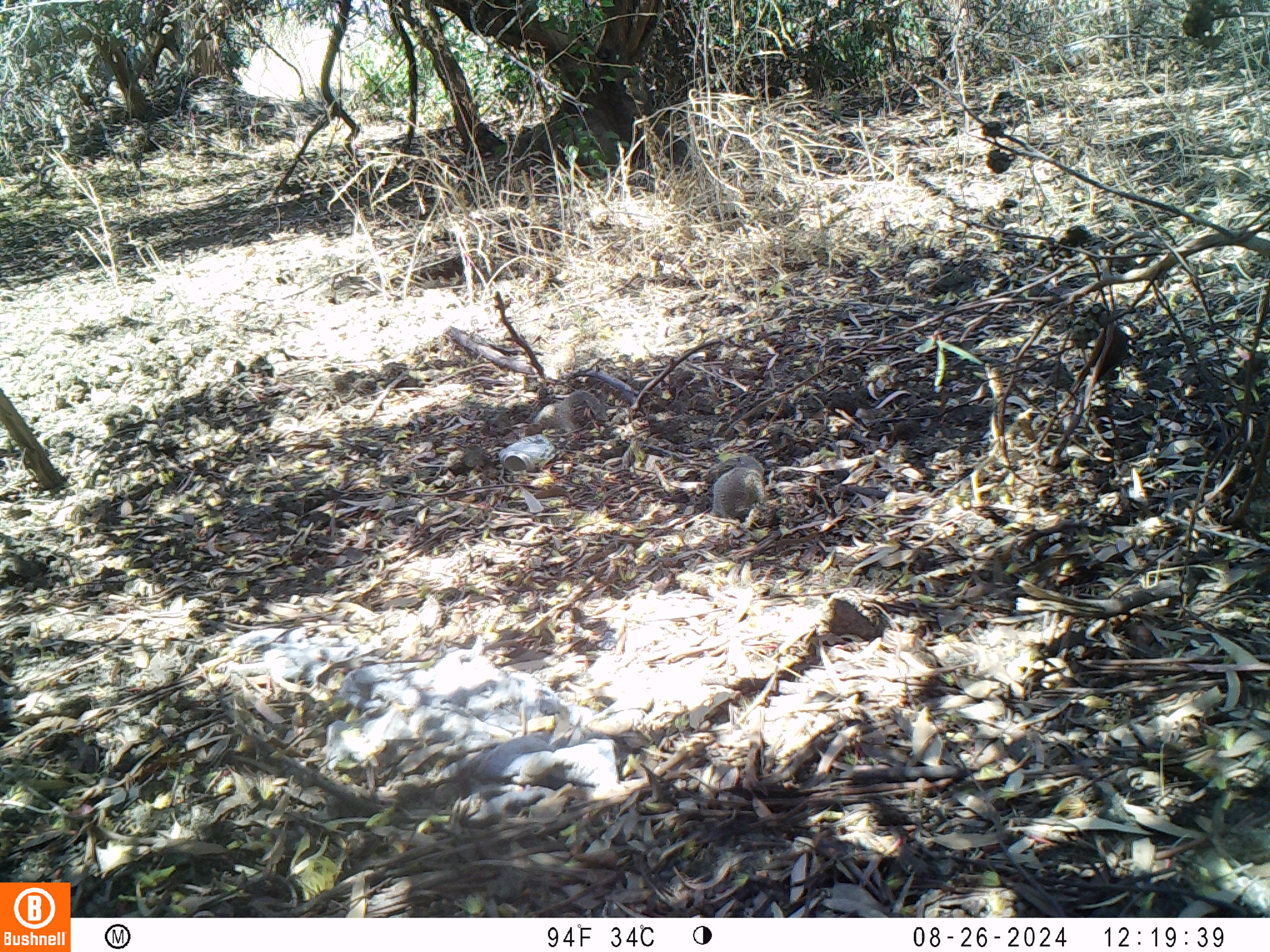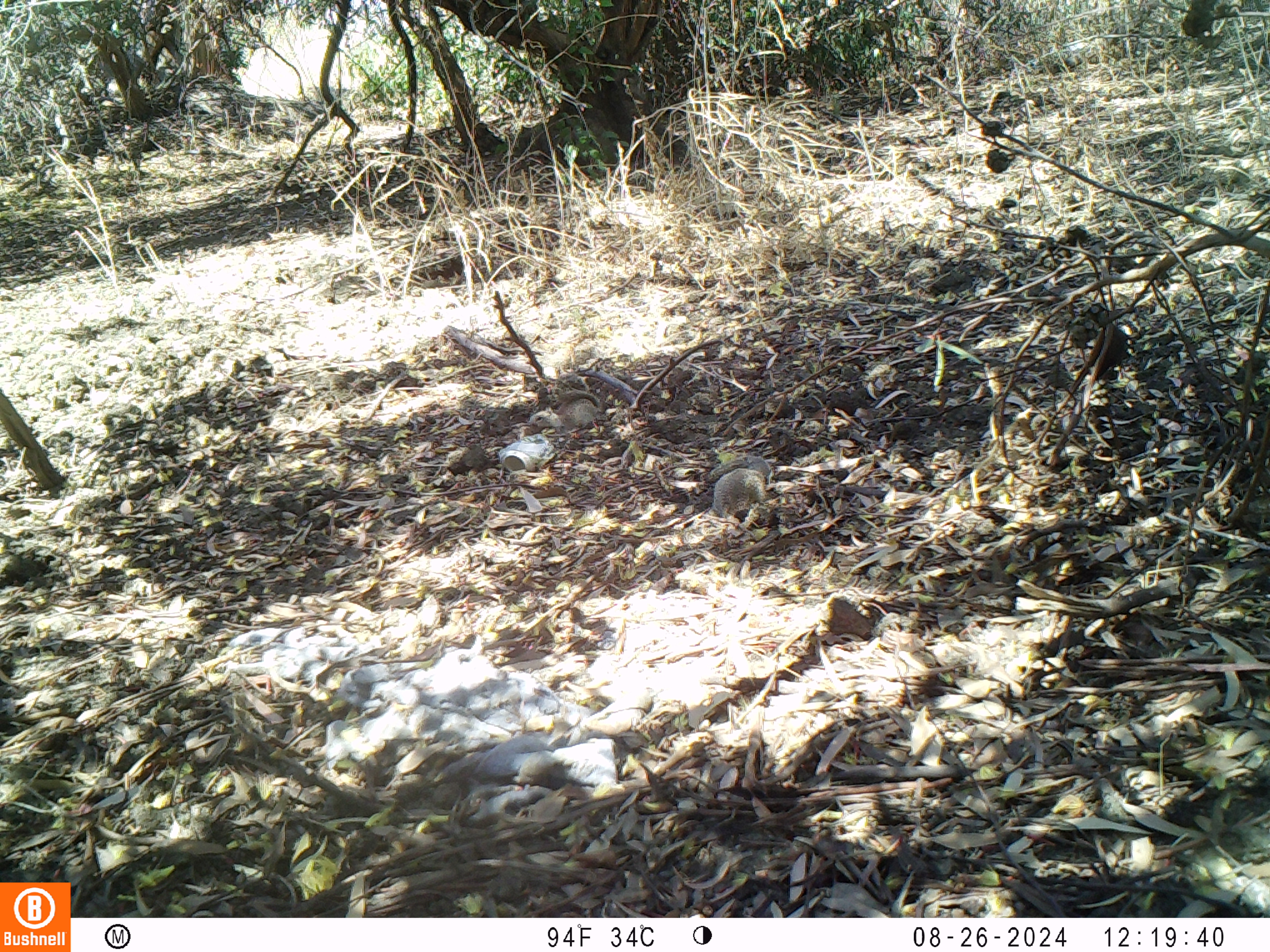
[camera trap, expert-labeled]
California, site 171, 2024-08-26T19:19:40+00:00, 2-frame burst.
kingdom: Animalia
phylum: Chordata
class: Mammalia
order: Rodentia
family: Sciuridae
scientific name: Sciuridae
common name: squirrel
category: unknown squirrel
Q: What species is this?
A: Unknown squirrel (squirrel) (Sciuridae).